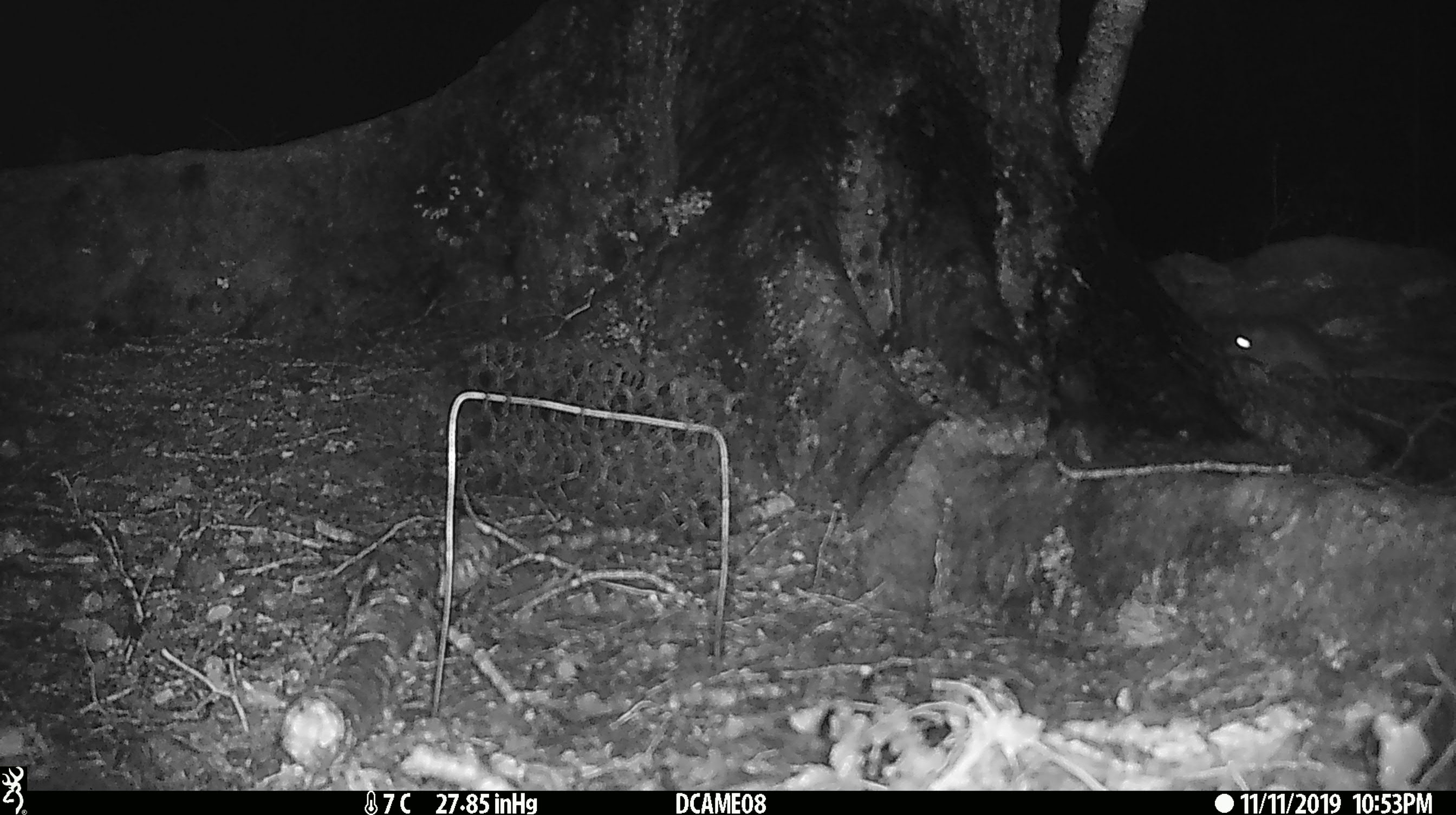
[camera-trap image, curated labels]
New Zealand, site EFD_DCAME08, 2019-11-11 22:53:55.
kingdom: Animalia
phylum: Chordata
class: Mammalia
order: Rodentia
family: Muridae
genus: Rattus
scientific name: Rattus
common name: rat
Rat (Rattus).